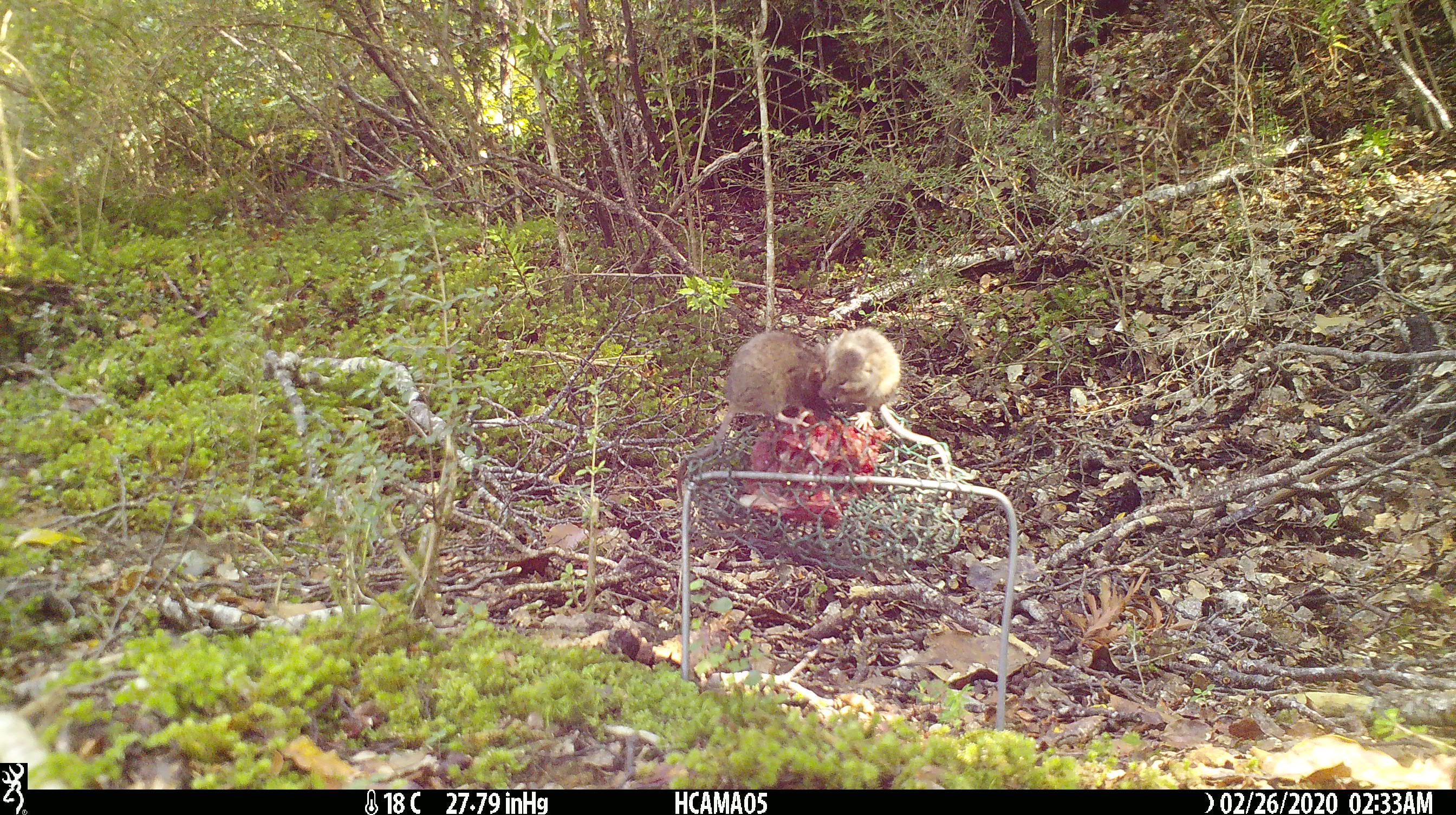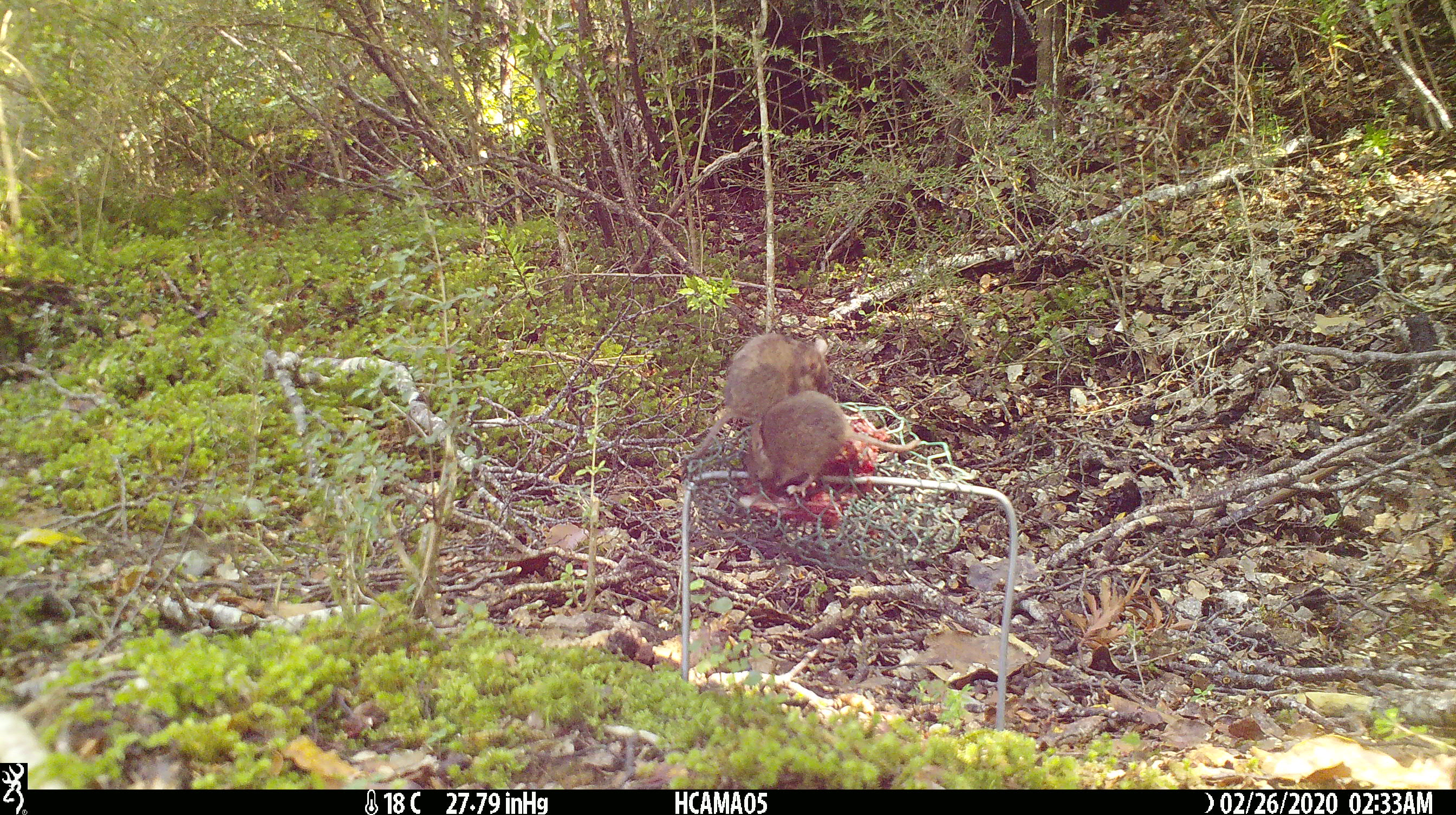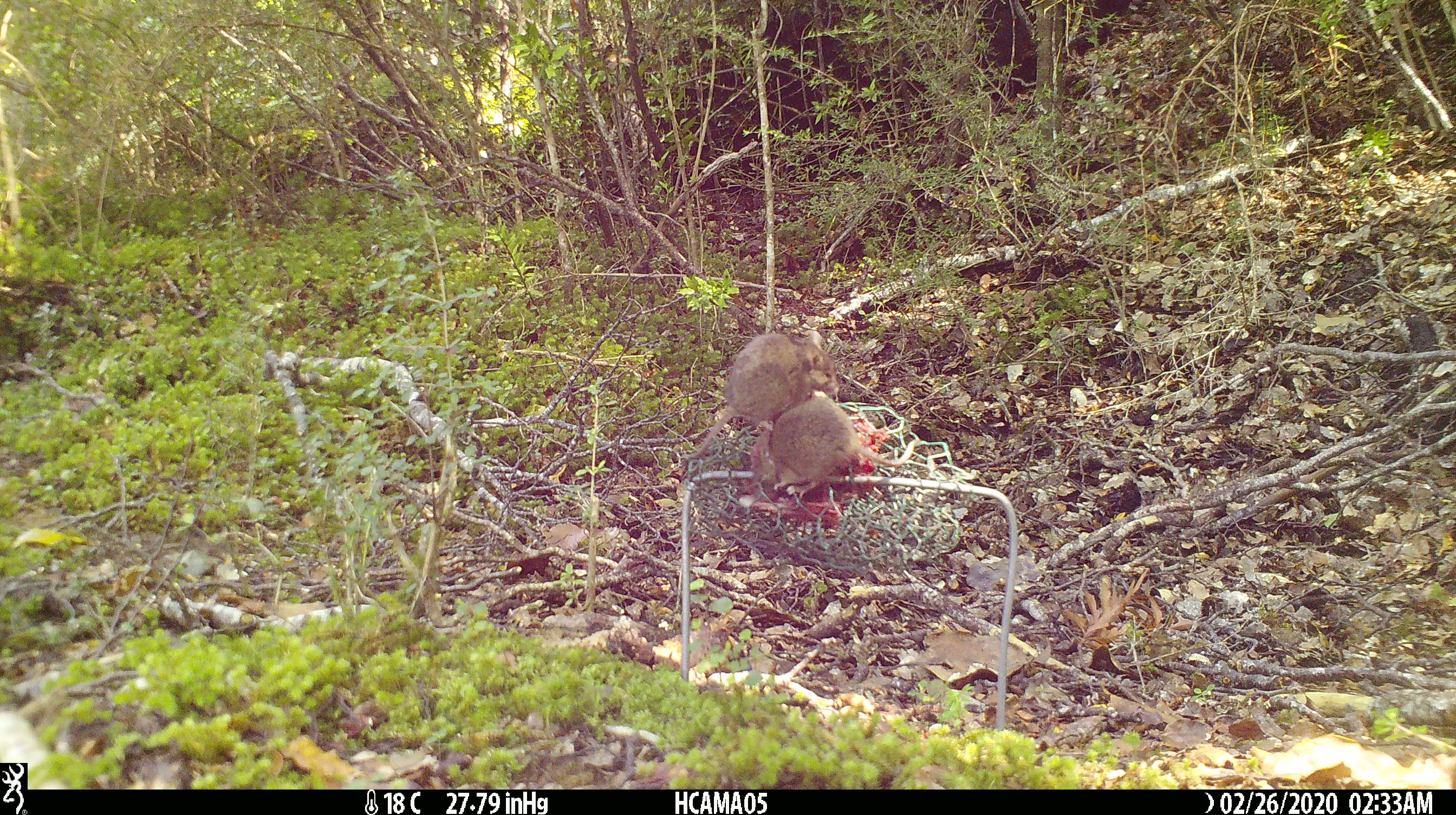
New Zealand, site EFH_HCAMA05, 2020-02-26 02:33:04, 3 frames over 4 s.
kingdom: Animalia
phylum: Chordata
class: Mammalia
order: Rodentia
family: Muridae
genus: Mus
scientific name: Mus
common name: mouse